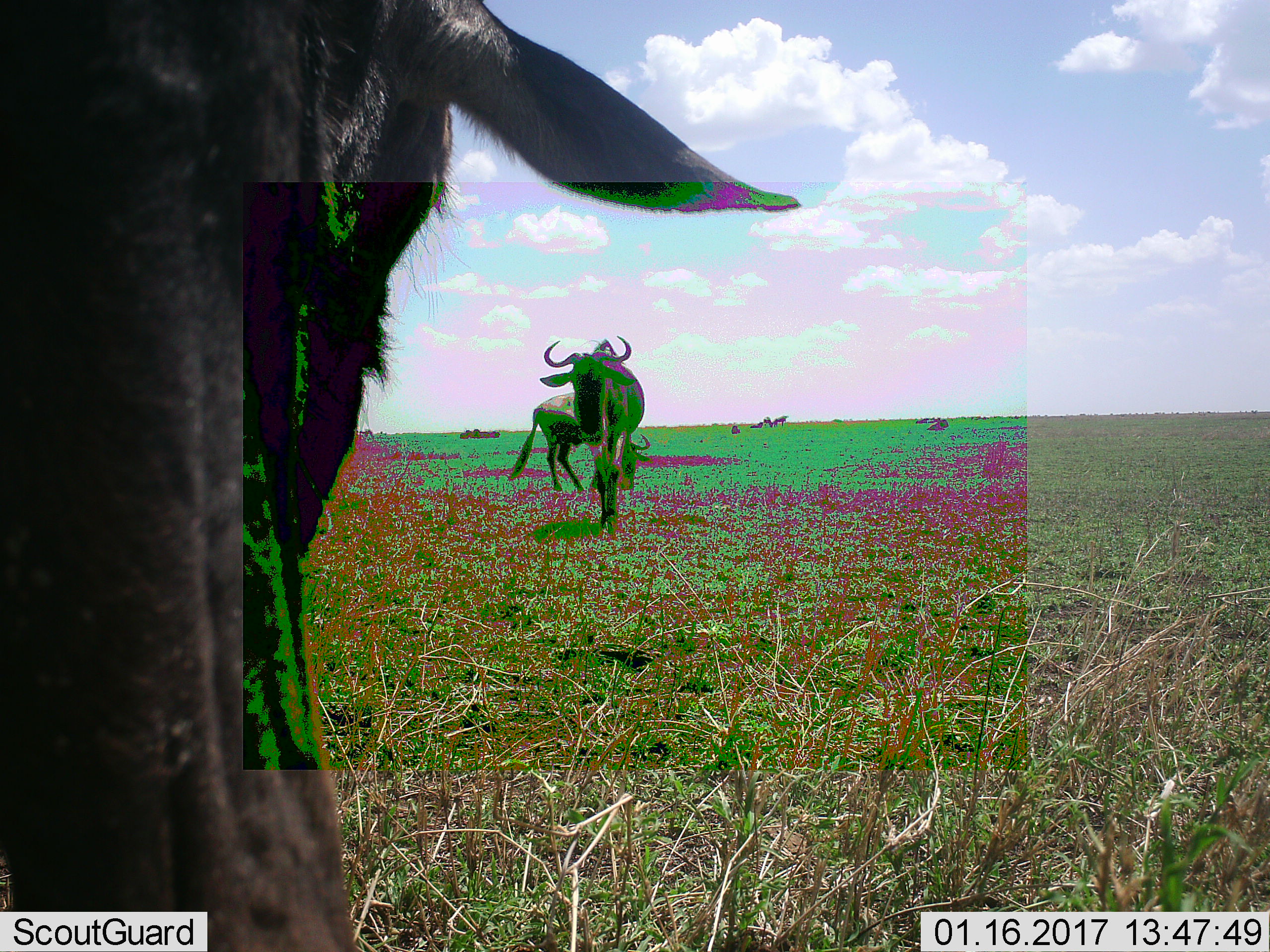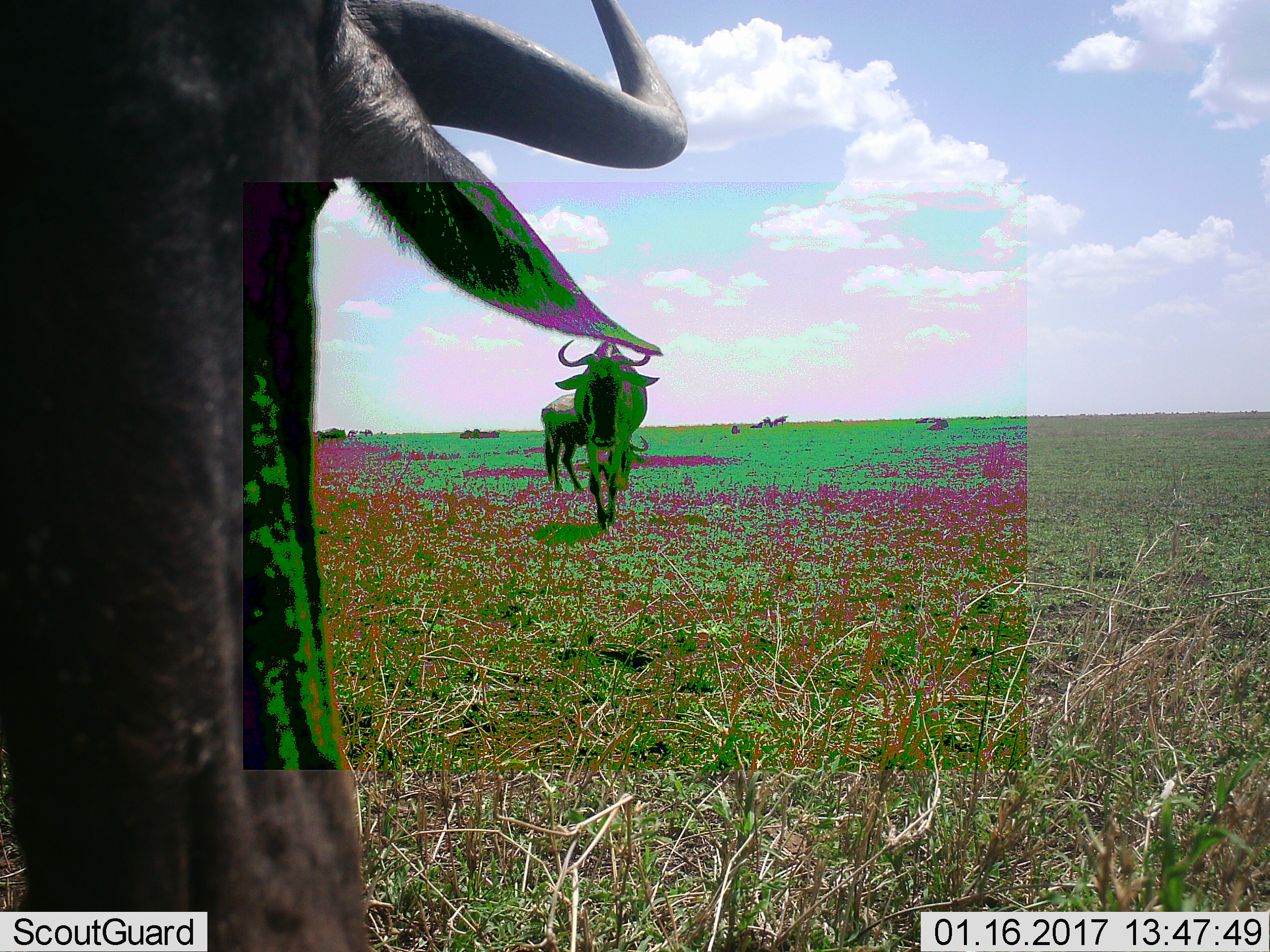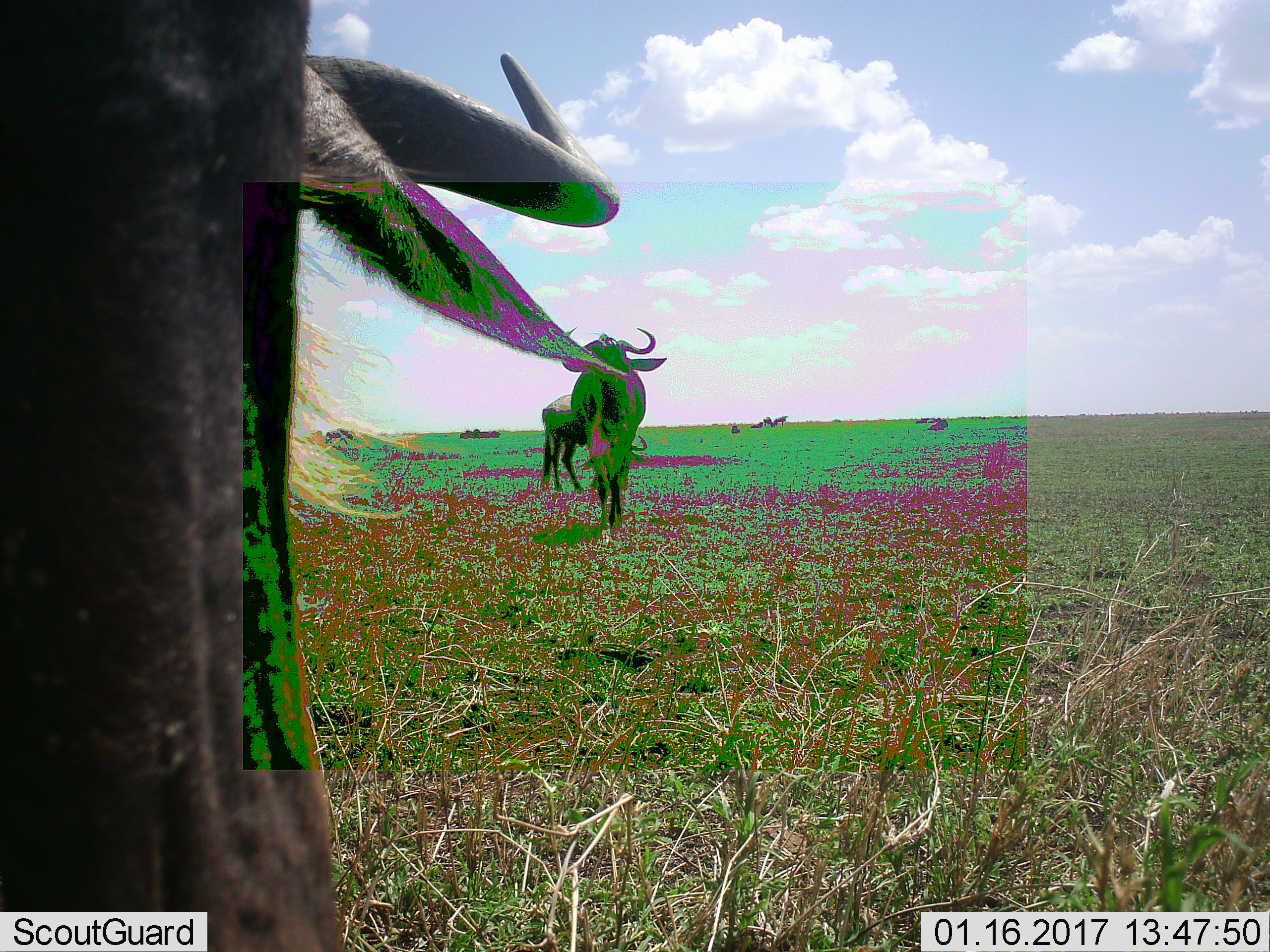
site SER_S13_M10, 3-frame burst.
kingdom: Animalia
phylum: Chordata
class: Mammalia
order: Artiodactyla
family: Bovidae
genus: Connochaetes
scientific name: Connochaetes taurinus taurinus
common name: blue wildebeest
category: wildebeestblue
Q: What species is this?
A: Wildebeestblue (blue wildebeest) (Connochaetes taurinus taurinus).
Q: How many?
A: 3.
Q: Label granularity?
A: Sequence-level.